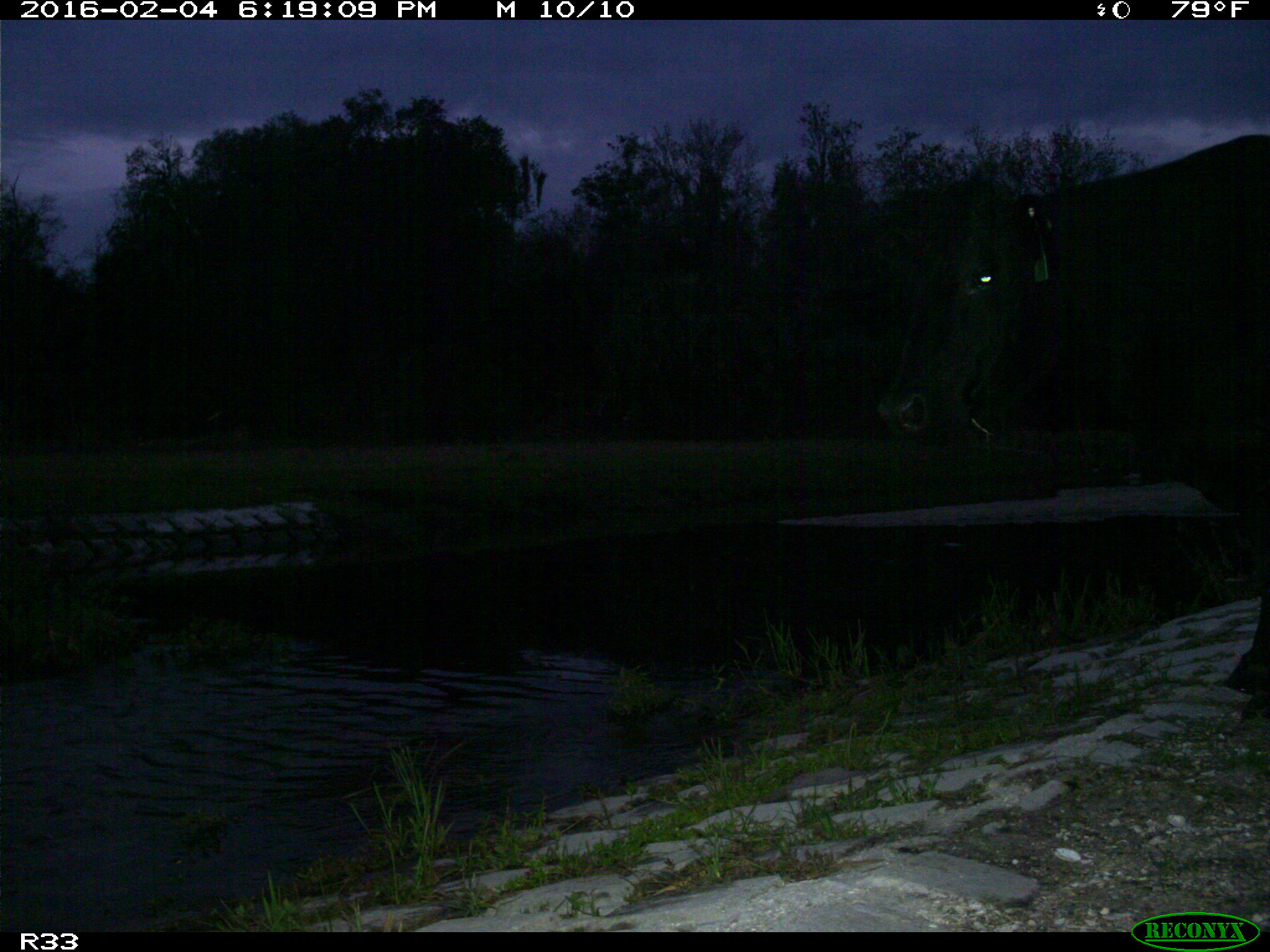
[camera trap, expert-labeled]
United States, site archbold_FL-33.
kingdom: Animalia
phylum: Chordata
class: Mammalia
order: Artiodactyla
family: Bovidae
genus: Bos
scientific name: Bos taurus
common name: domestic cow